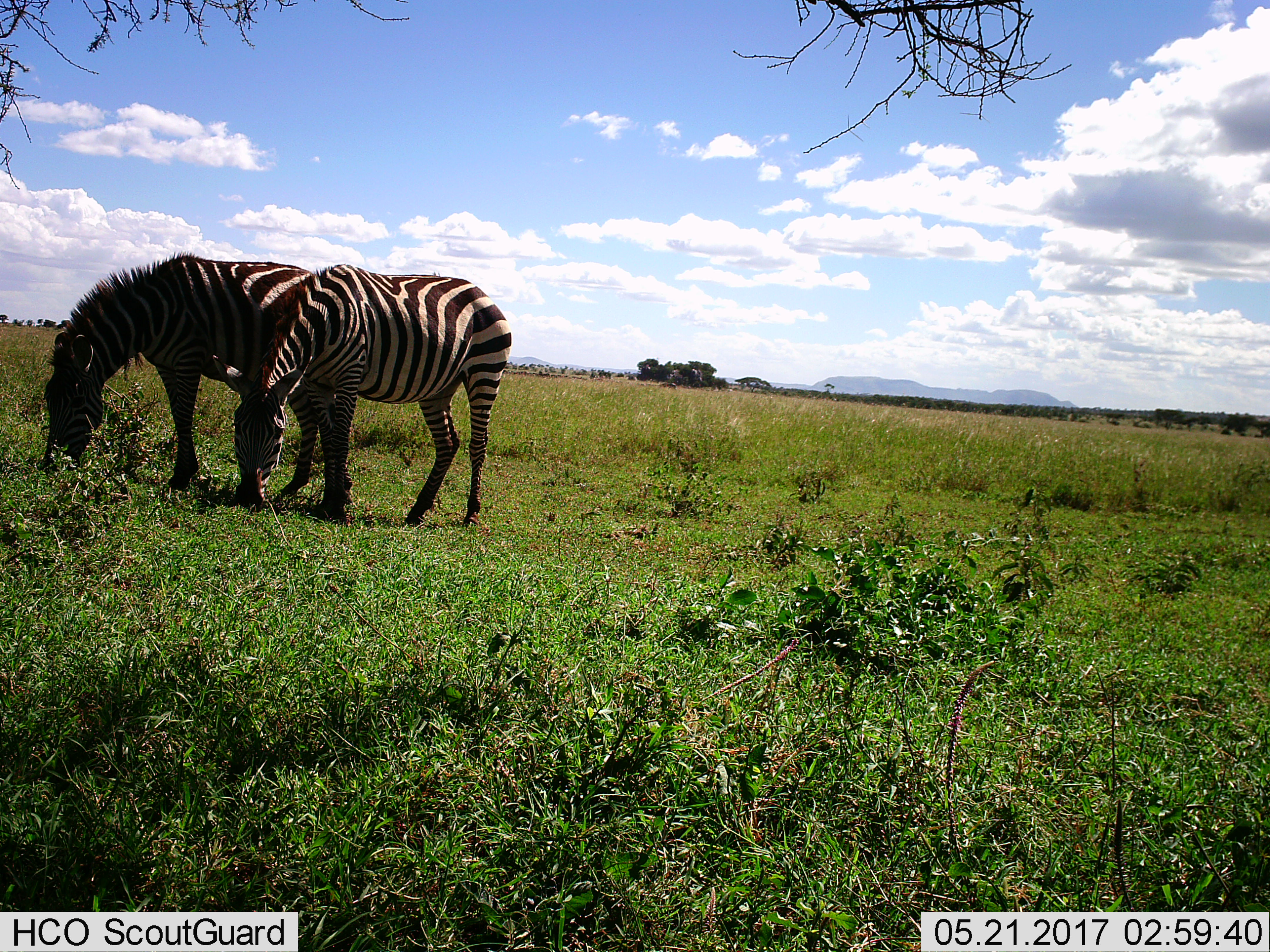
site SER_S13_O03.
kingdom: Animalia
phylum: Chordata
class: Mammalia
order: Perissodactyla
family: Equidae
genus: Equus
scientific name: Equus quagga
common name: plains zebra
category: zebraplains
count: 2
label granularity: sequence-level